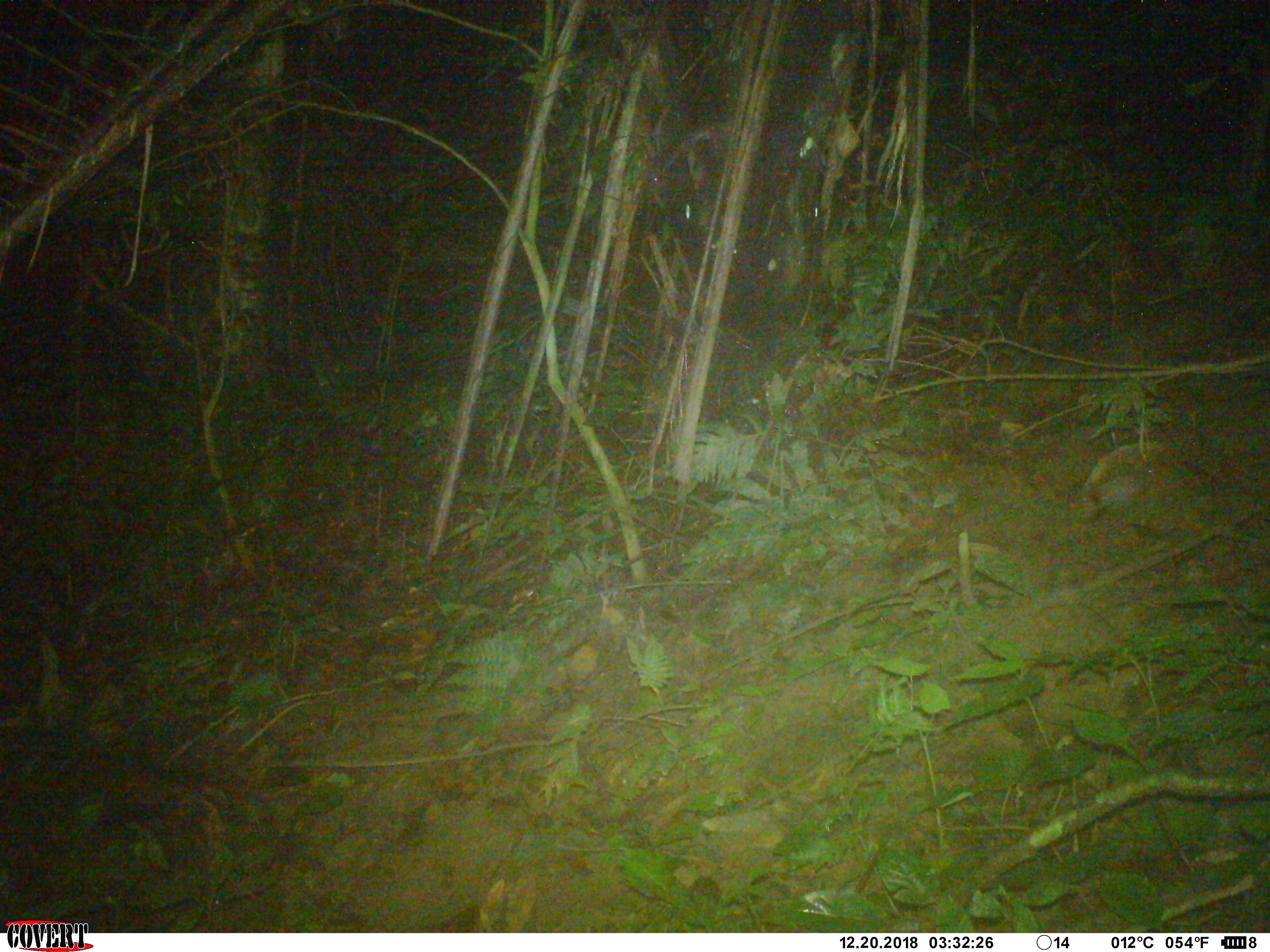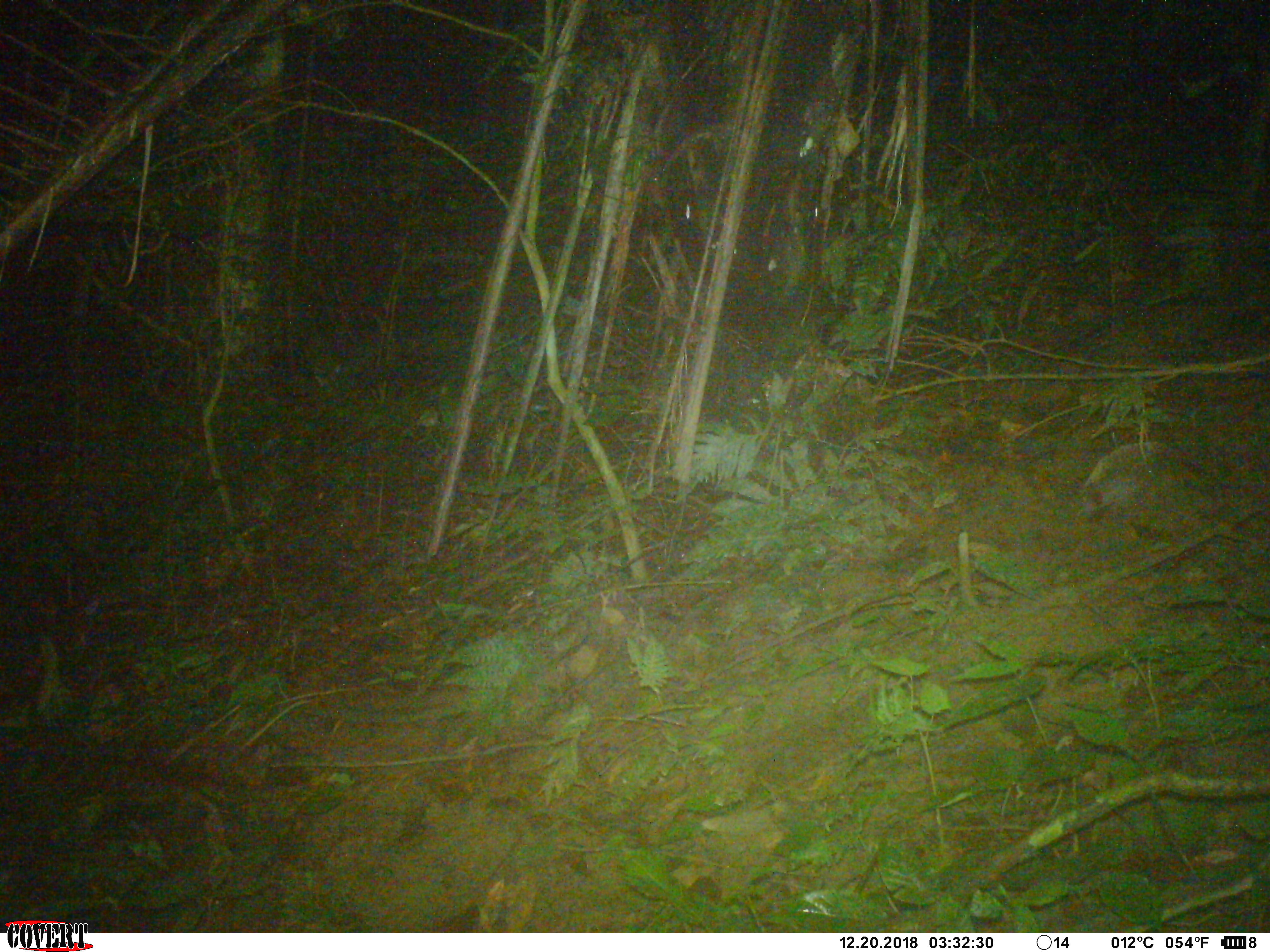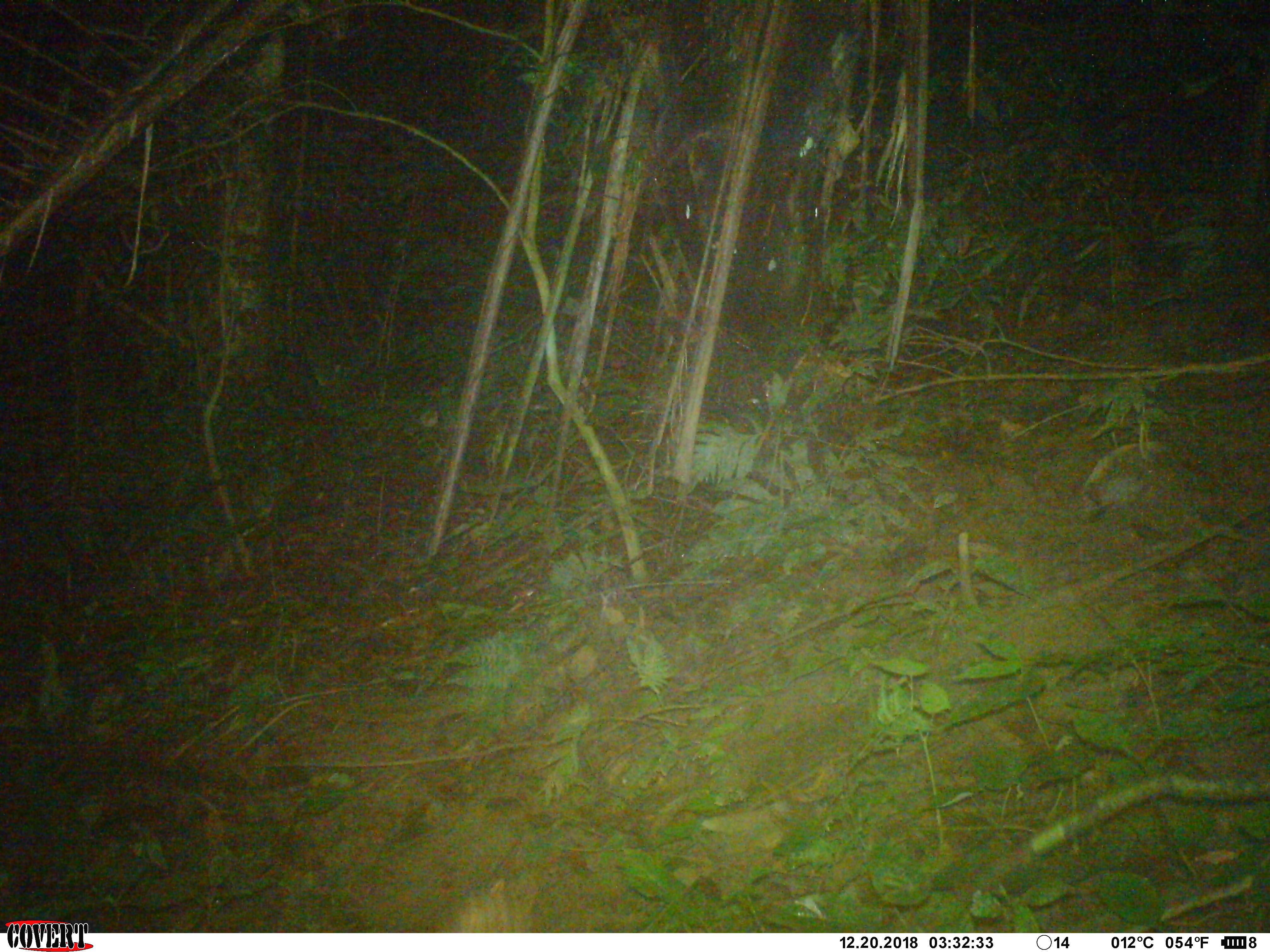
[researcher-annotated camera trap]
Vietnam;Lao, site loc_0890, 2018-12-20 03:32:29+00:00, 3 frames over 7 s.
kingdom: Animalia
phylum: Chordata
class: Mammalia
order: Rodentia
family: Hystricidae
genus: Atherurus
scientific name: Atherurus macrourus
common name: asiatic brush-tailed porcupine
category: asiatic brush tailed porcupine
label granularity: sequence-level